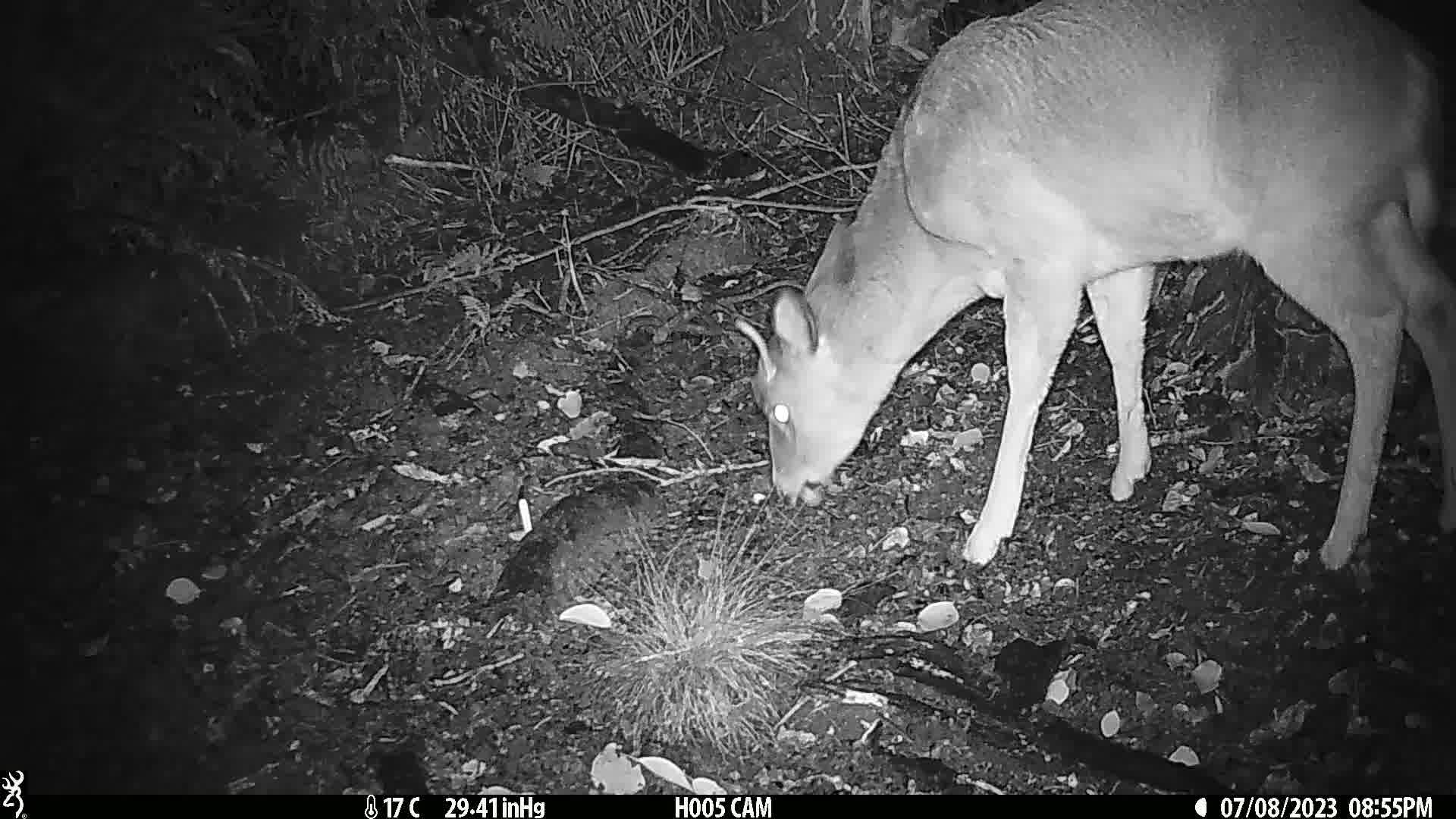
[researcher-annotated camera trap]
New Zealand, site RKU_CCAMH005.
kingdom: Animalia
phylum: Chordata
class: Mammalia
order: Artiodactyla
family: Cervidae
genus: Odocoileus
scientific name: Odocoileus virginianus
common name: white-tailed deer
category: white tailed deer